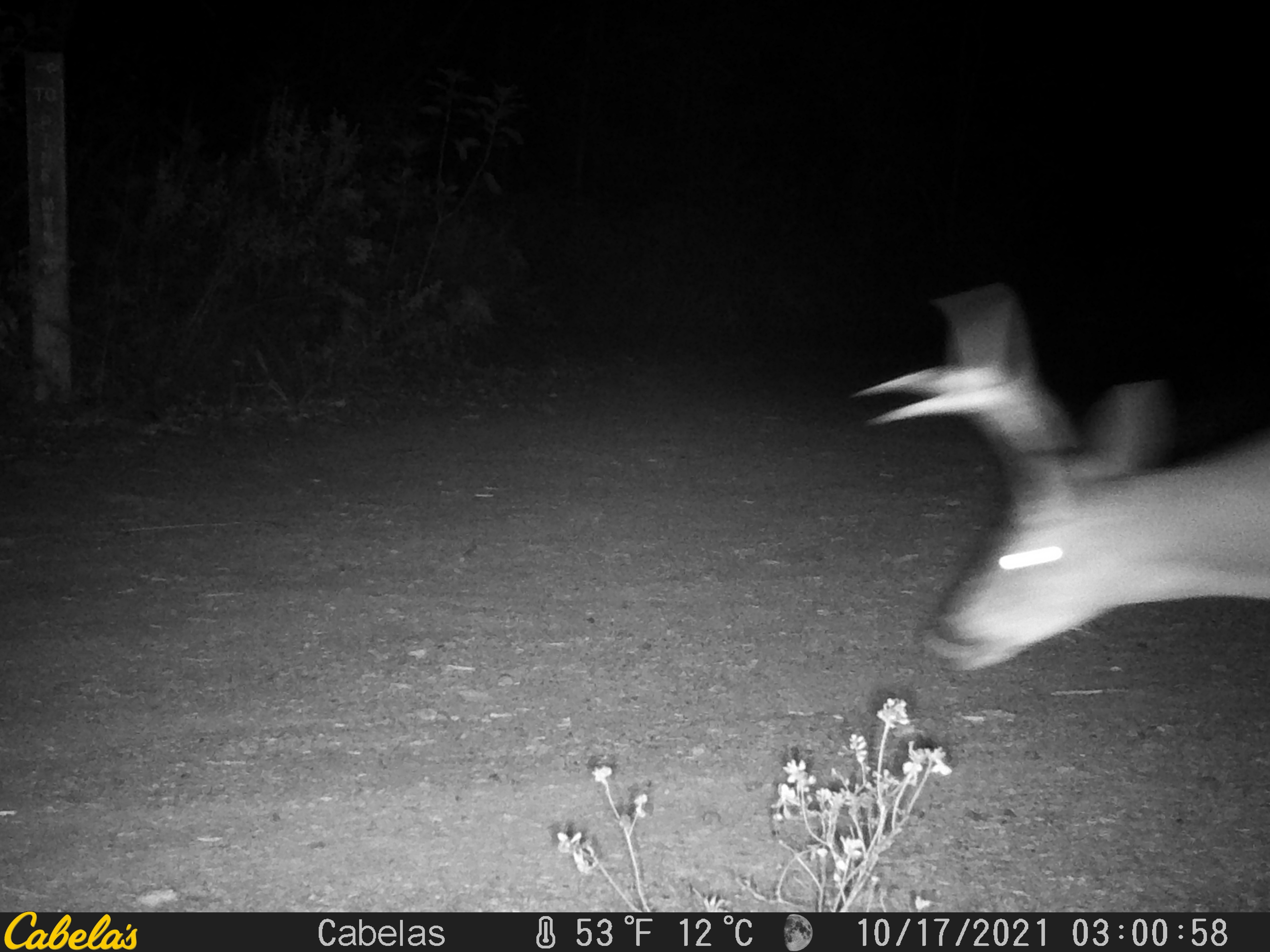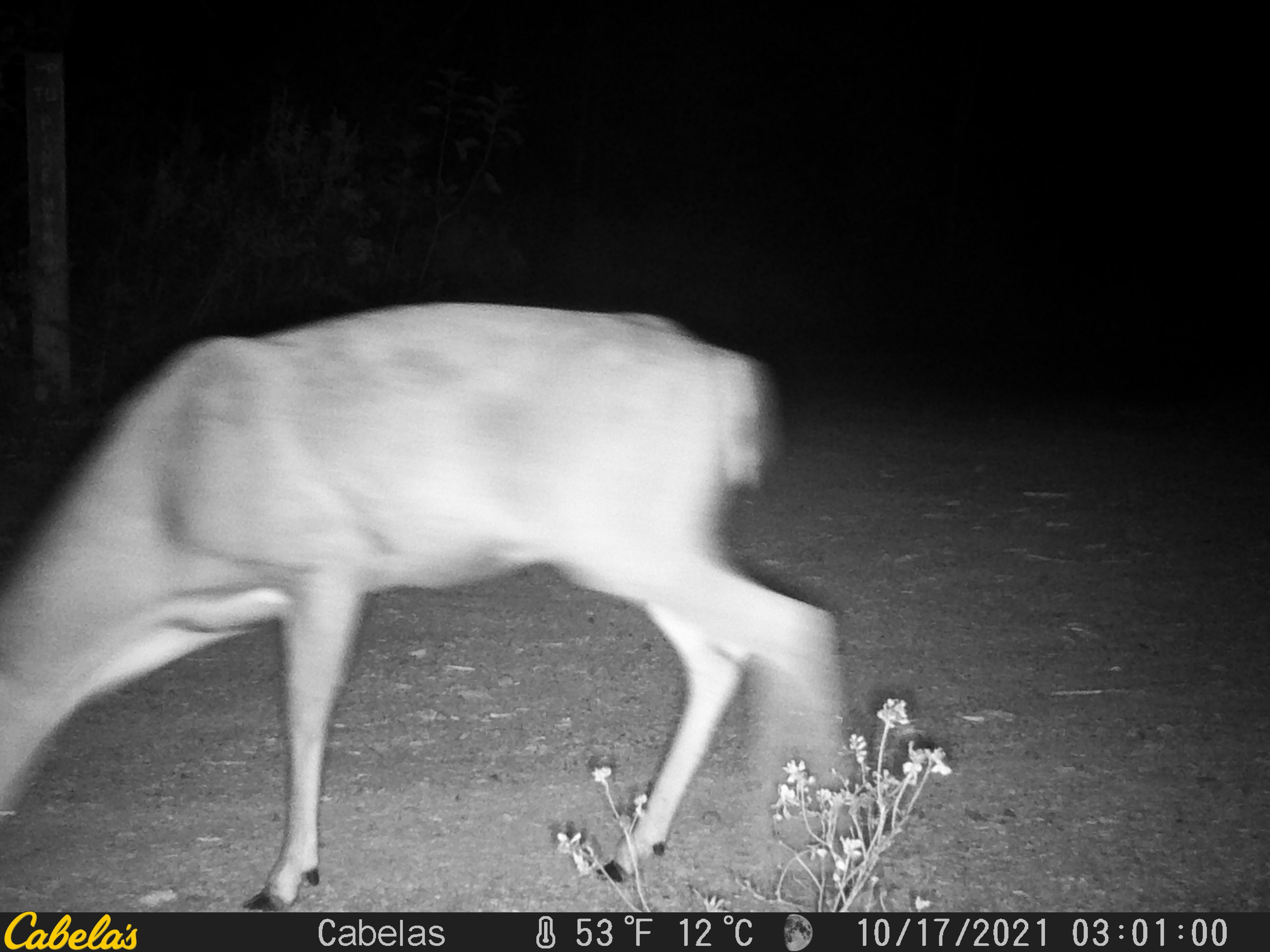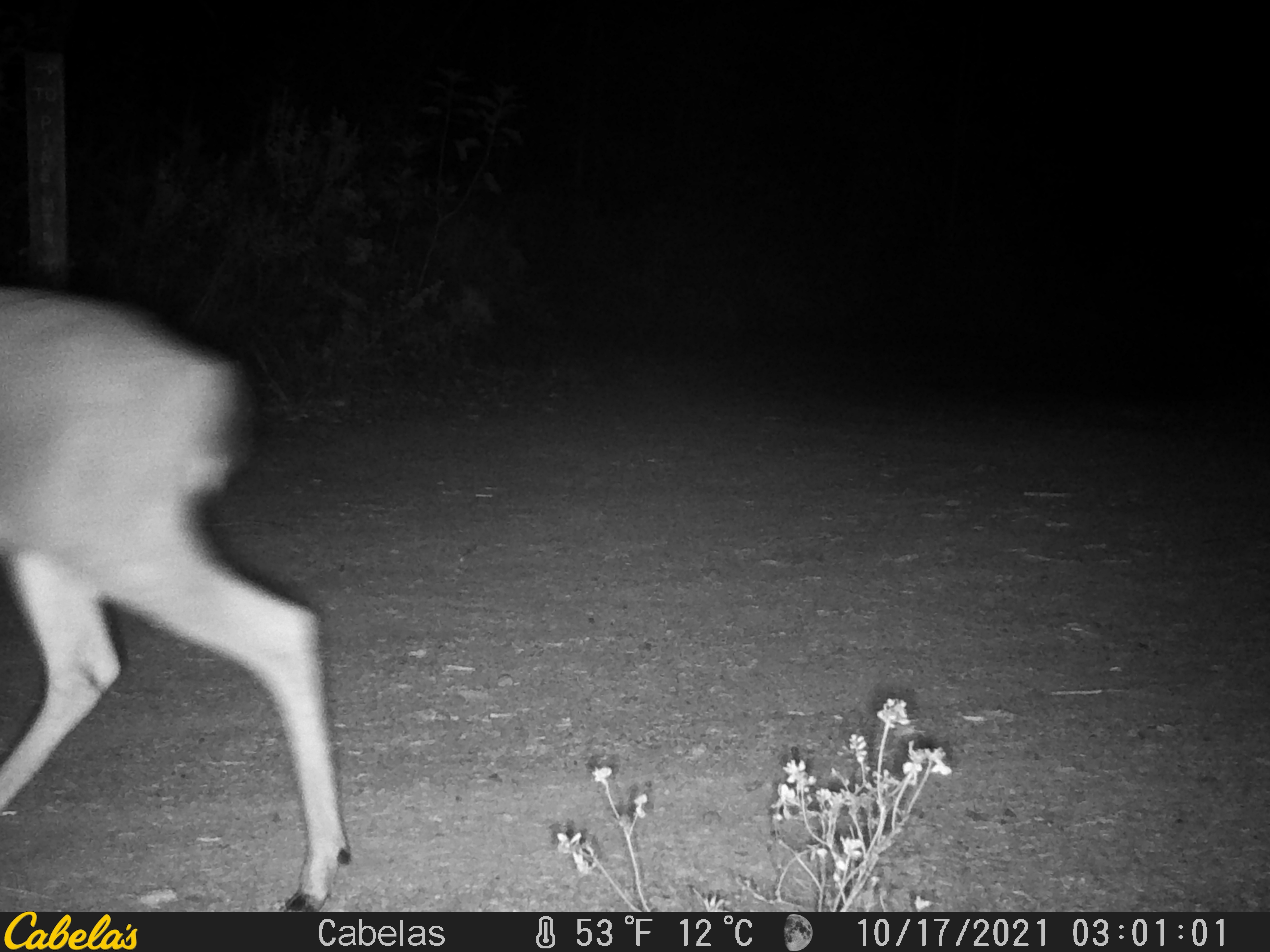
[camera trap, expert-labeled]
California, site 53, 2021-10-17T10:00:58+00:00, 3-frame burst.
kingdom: Animalia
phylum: Chordata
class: Mammalia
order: Artiodactyla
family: Cervidae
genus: Odocoileus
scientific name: Odocoileus hemionus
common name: mule deer